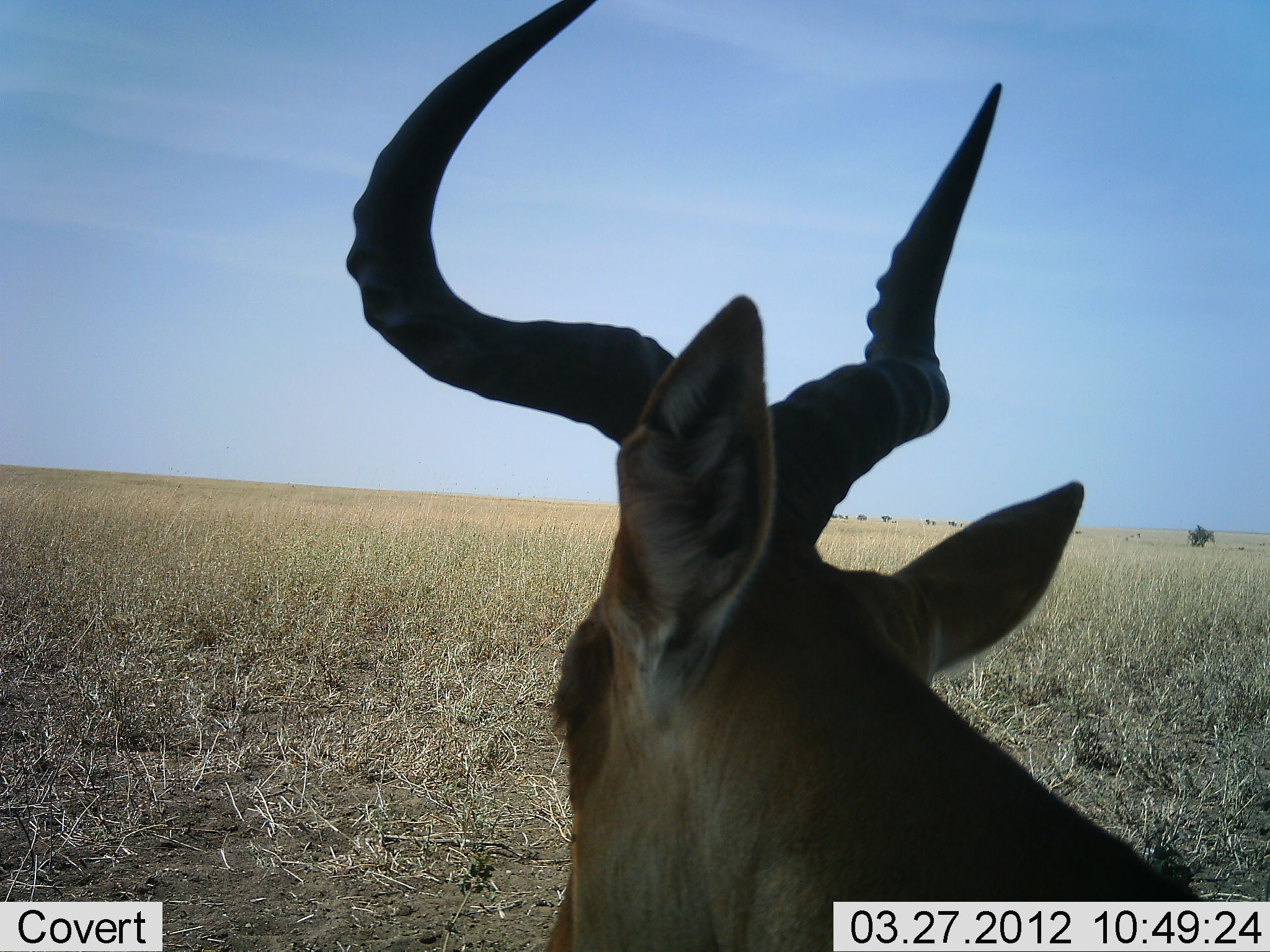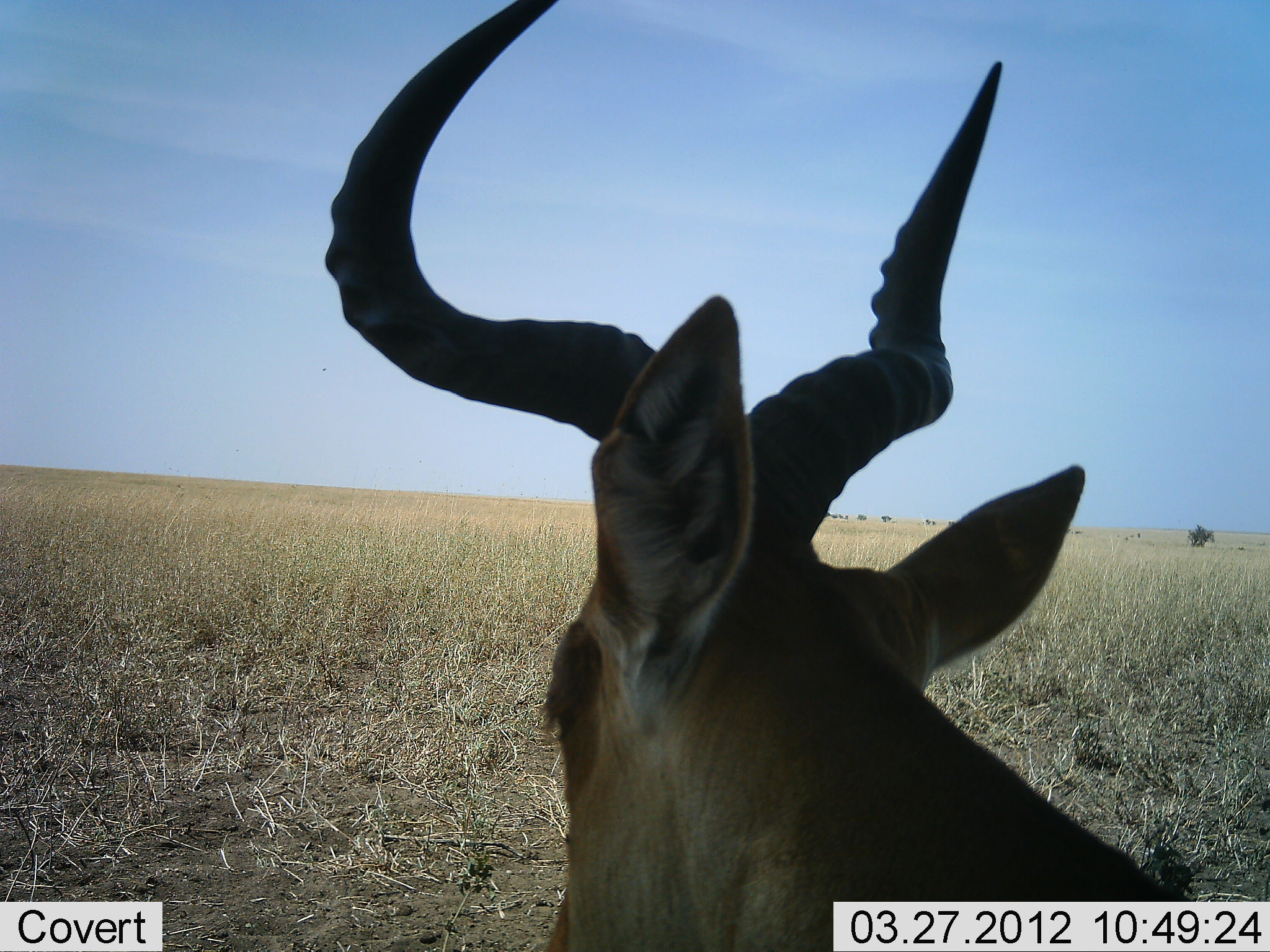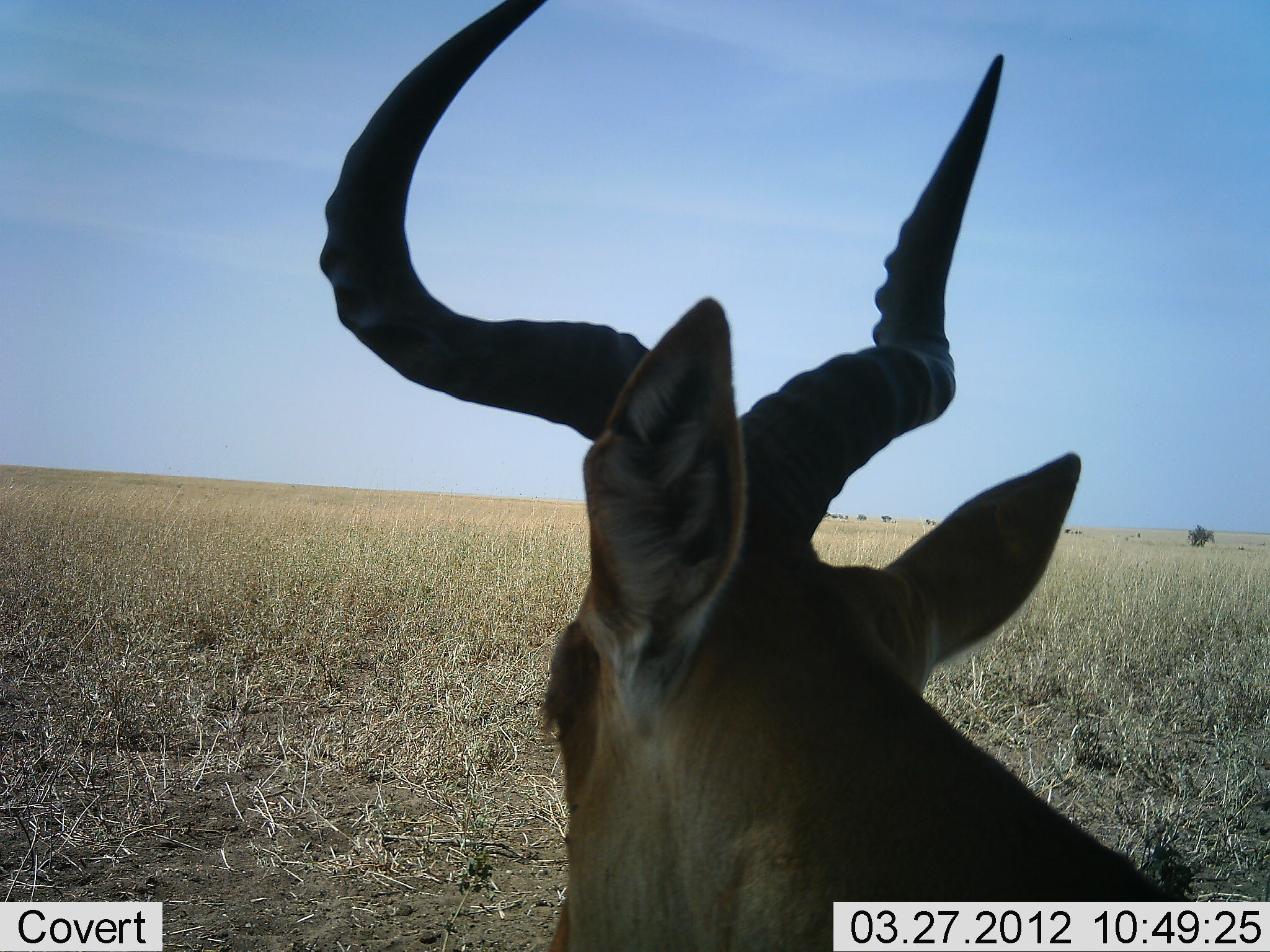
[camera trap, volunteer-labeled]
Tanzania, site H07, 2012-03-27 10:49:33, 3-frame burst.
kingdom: Animalia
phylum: Chordata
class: Mammalia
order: Artiodactyla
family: Bovidae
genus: Alcelaphus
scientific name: Alcelaphus buselaphus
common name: hartebeest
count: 1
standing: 35%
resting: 65%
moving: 0%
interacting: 0%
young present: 0%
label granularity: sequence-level